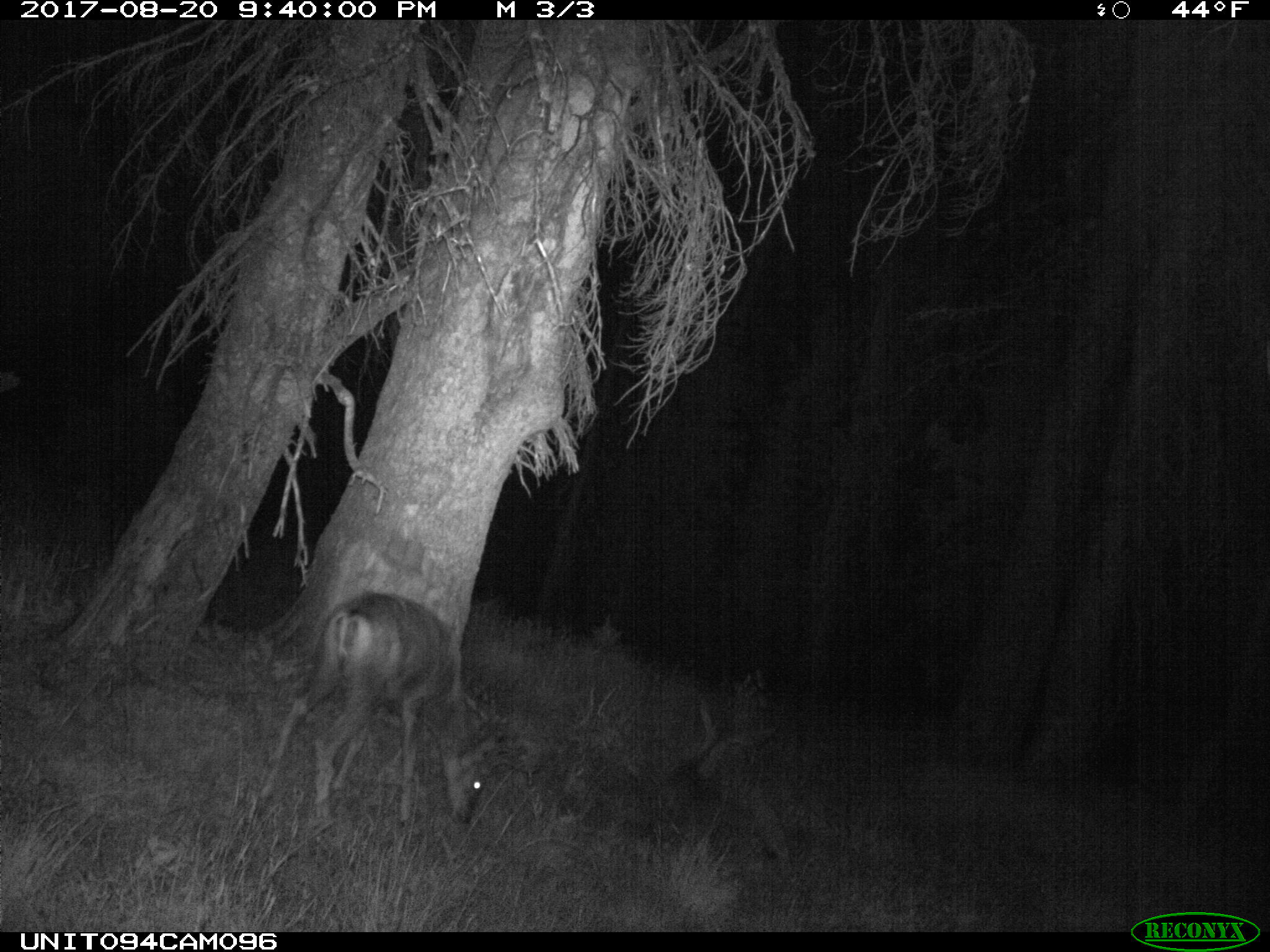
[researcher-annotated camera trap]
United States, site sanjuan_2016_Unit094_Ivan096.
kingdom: Animalia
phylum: Chordata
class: Mammalia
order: Artiodactyla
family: Cervidae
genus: Odocoileus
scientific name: Odocoileus hemionus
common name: mule deer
Odocoileus hemionus (mule deer).